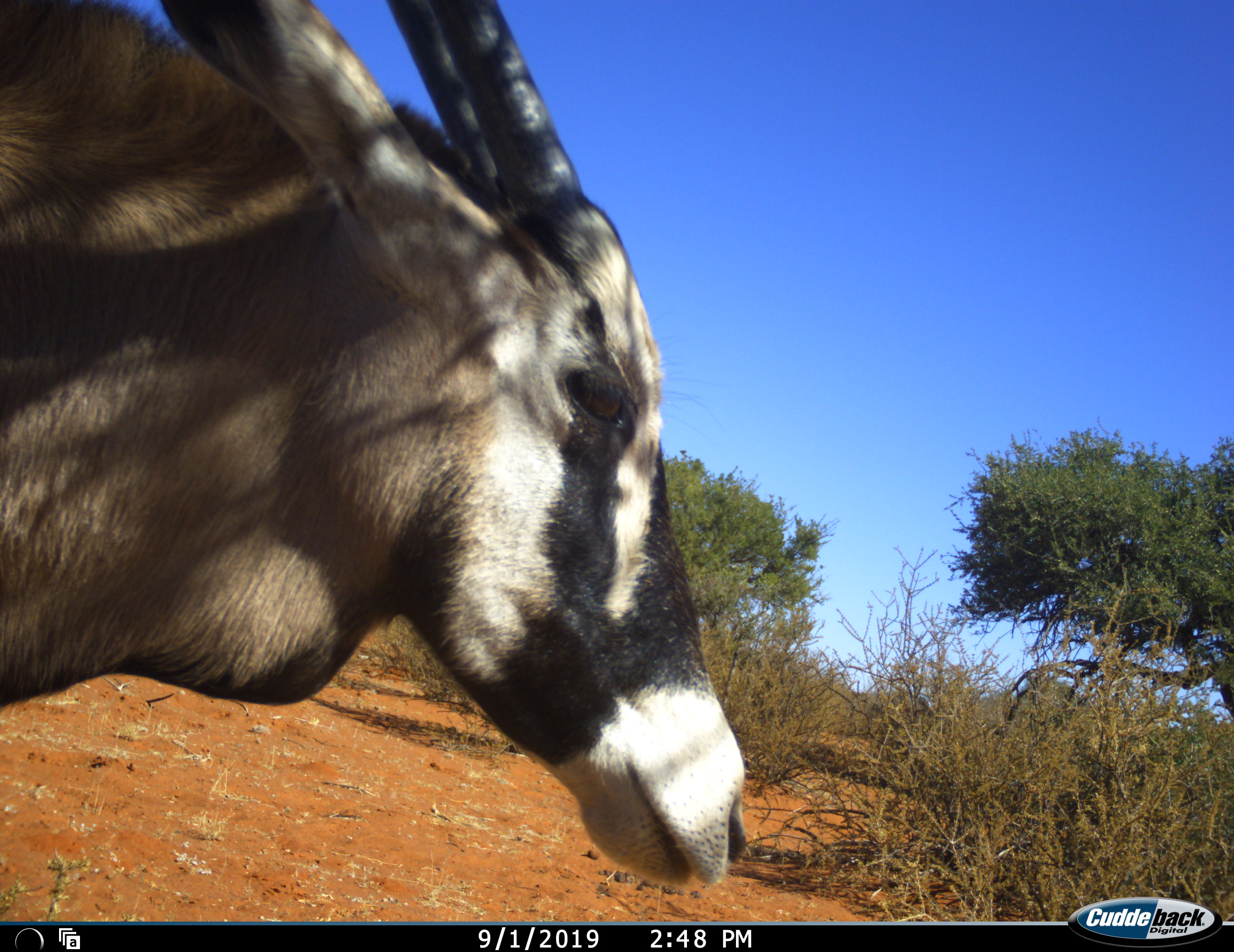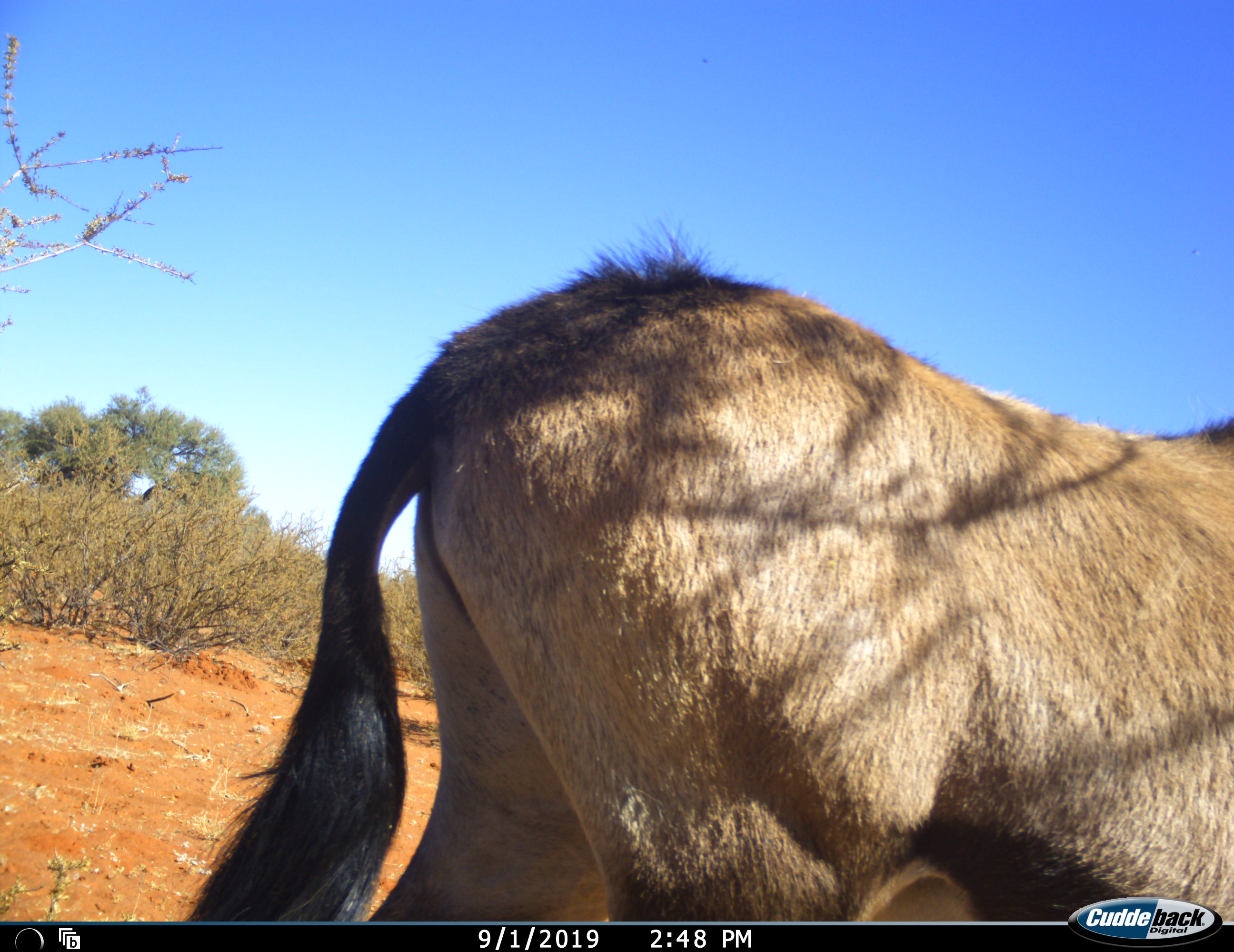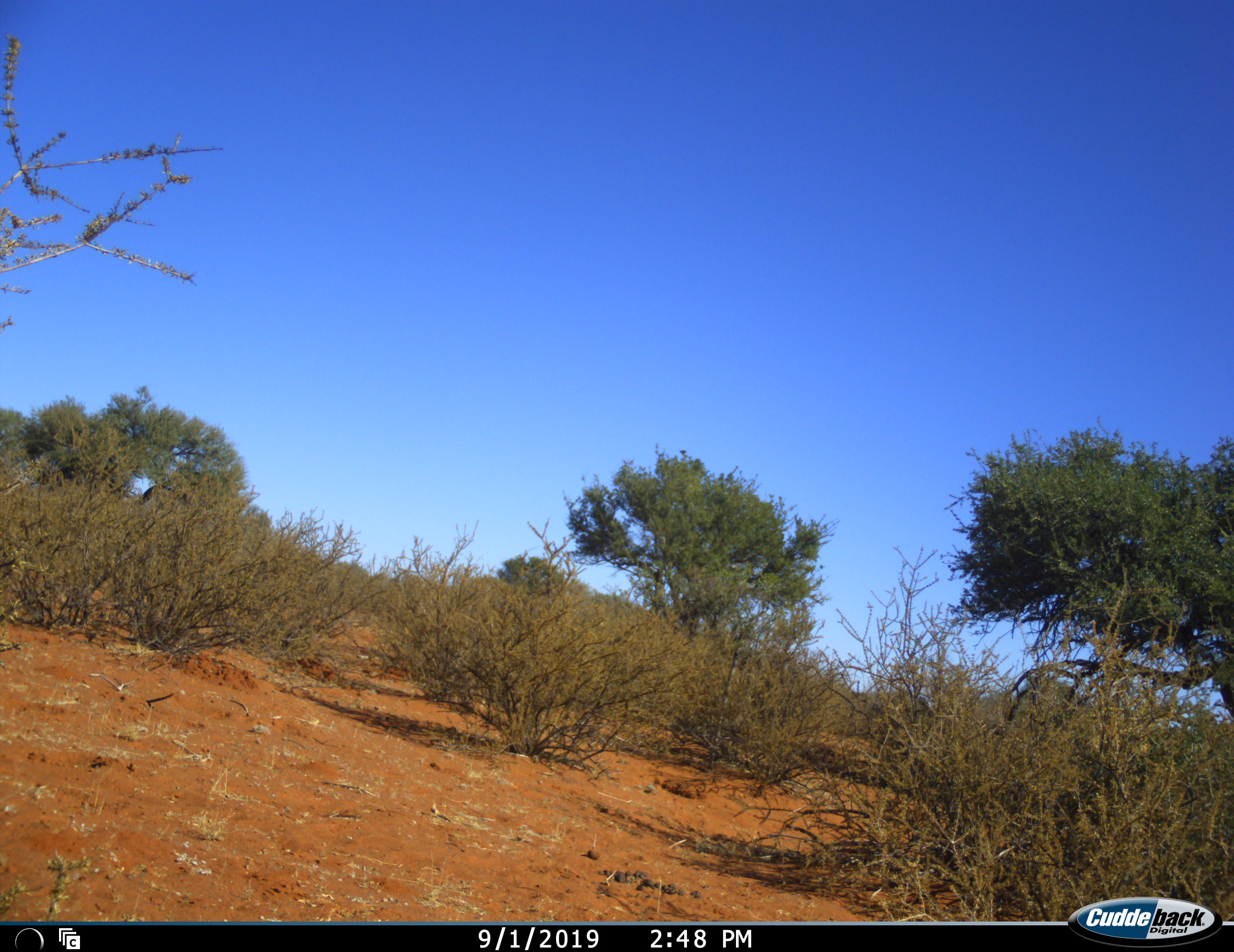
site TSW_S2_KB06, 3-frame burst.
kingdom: Animalia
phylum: Chordata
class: Mammalia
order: Artiodactyla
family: Bovidae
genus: Oryx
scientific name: Oryx gazella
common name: gemsbok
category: oryx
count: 1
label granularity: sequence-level